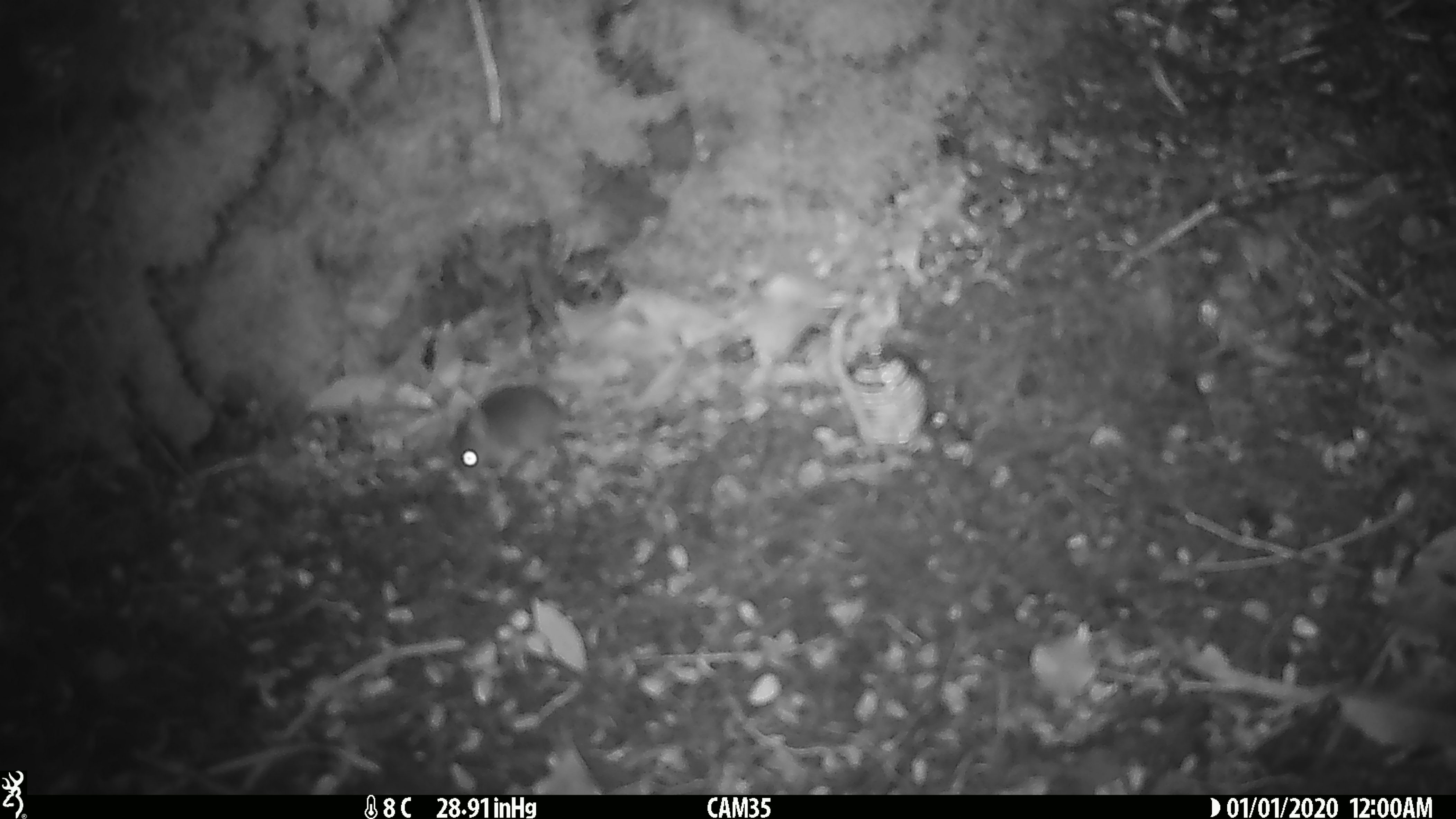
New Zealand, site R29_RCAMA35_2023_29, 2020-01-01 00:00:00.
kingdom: Animalia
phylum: Chordata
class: Mammalia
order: Rodentia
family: Muridae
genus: Mus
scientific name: Mus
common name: mouse